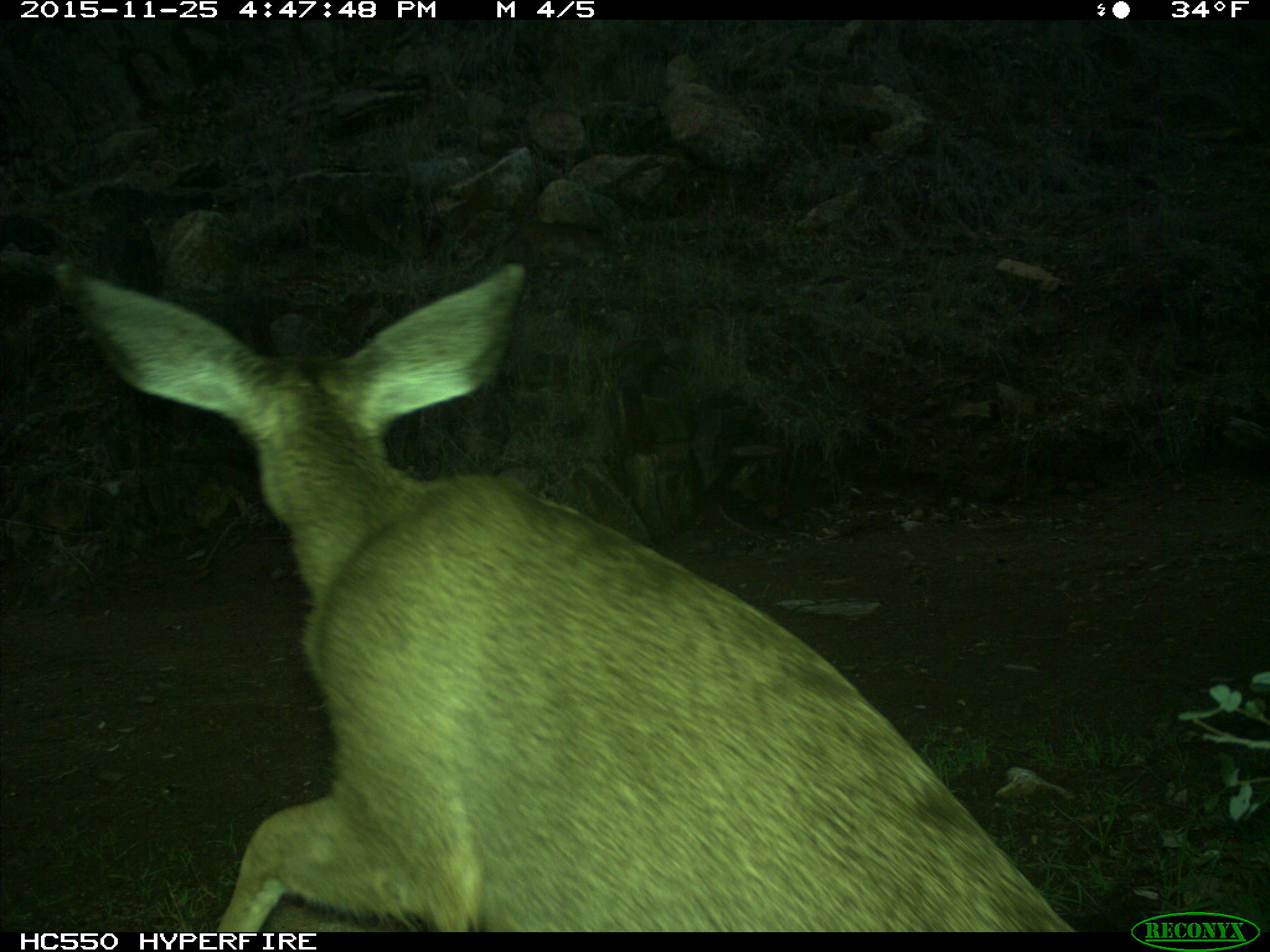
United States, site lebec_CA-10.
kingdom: Animalia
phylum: Chordata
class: Mammalia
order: Artiodactyla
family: Cervidae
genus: Odocoileus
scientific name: Odocoileus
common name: deer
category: unidentified deer